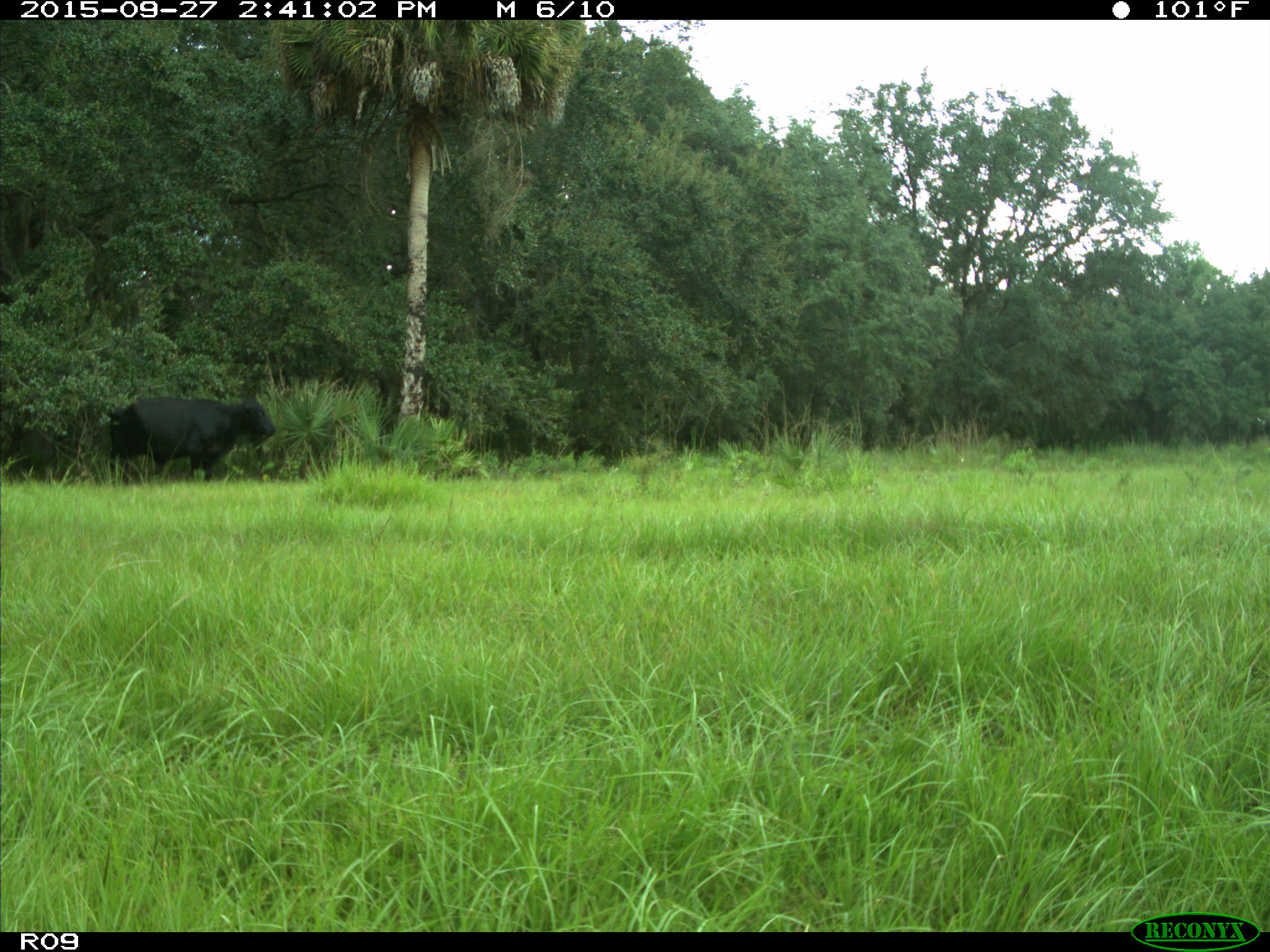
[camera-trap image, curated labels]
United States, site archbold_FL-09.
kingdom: Animalia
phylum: Chordata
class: Mammalia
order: Artiodactyla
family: Bovidae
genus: Bos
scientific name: Bos taurus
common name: domestic cow